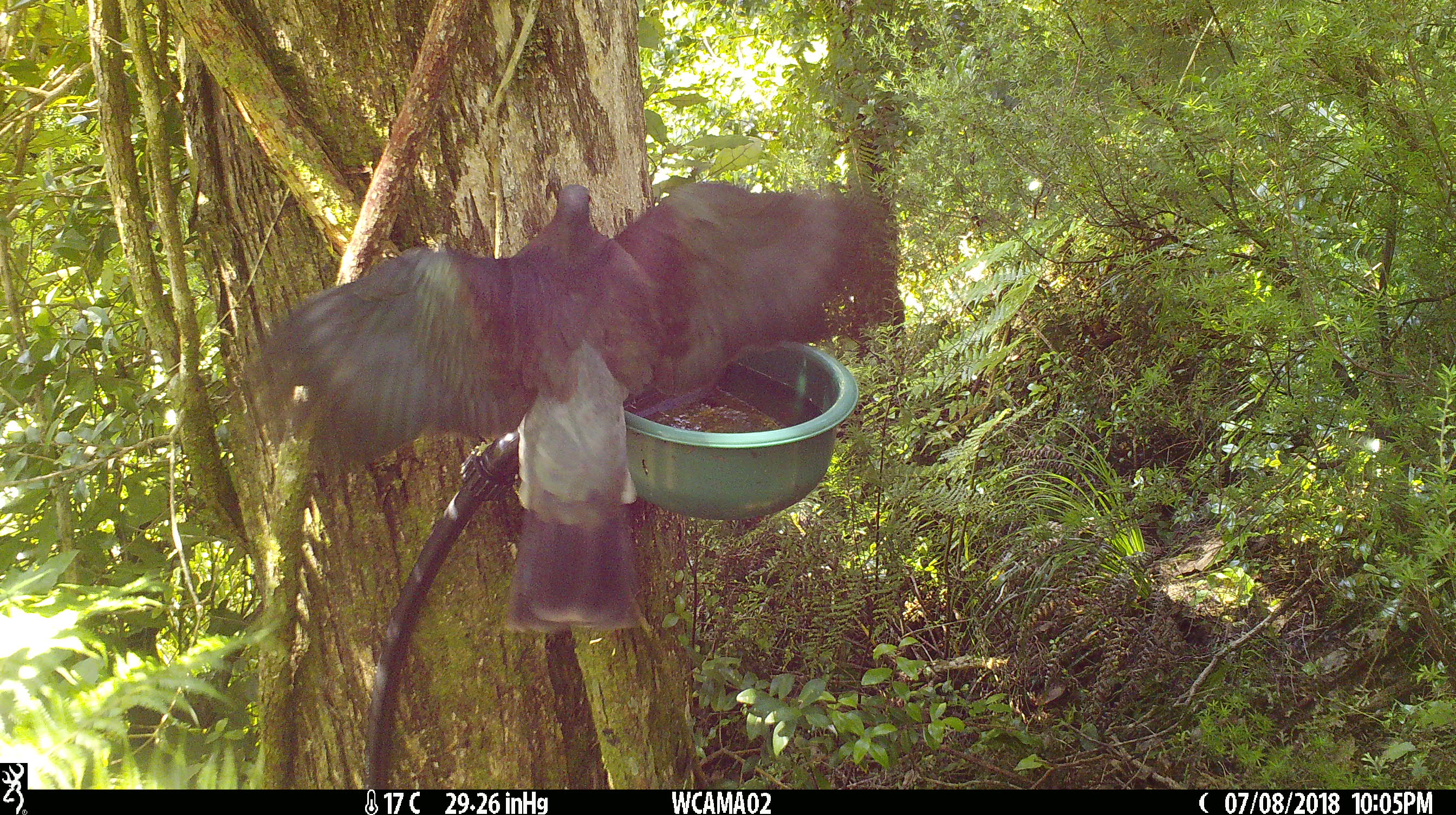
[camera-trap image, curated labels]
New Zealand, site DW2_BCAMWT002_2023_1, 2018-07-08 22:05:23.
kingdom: Animalia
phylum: Chordata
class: Aves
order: Columbiformes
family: Columbidae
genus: Hemiphaga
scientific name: Hemiphaga novaeseelandiae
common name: new zealand pigeon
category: kereru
Kereru (new zealand pigeon) (Hemiphaga novaeseelandiae).